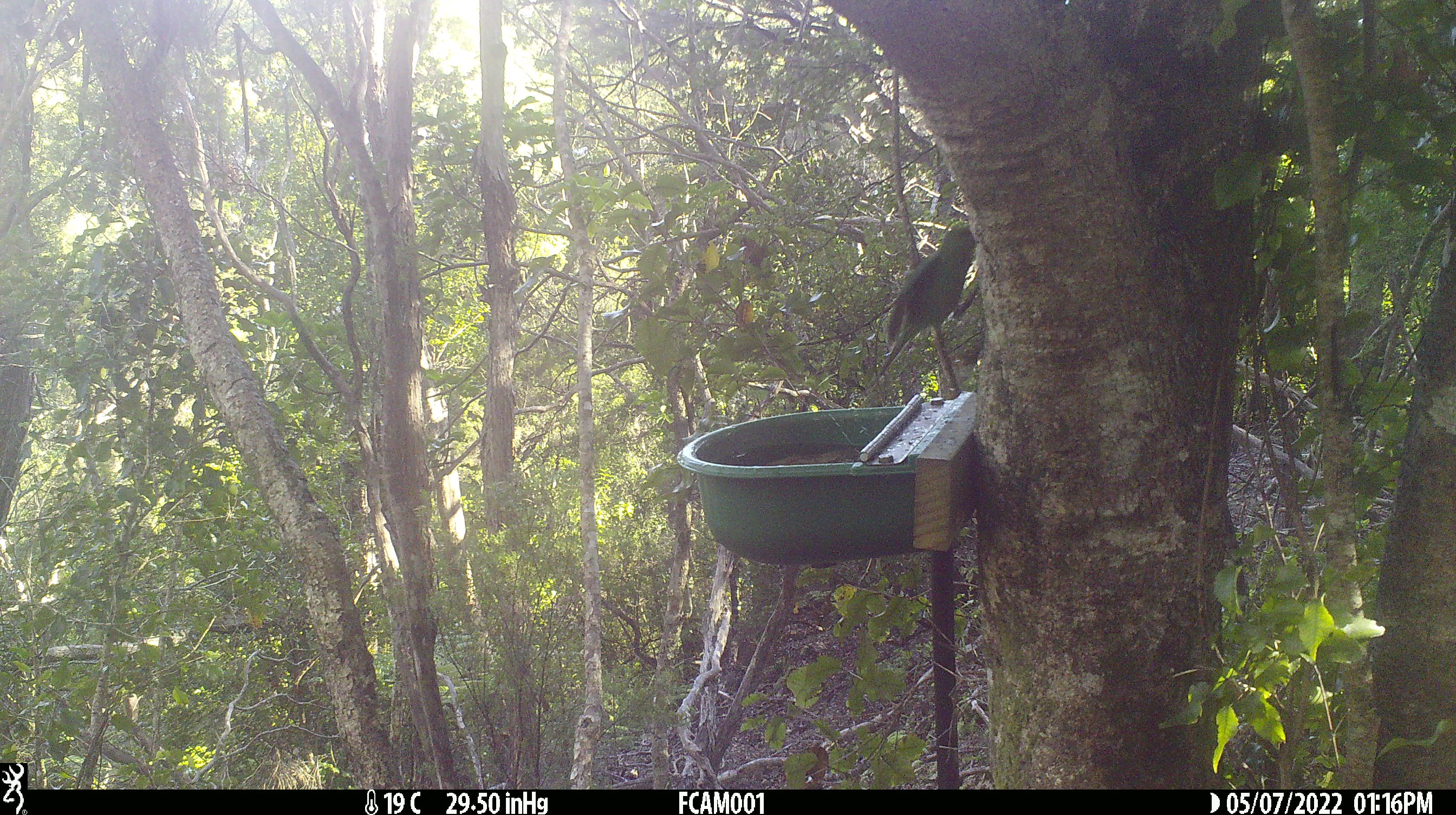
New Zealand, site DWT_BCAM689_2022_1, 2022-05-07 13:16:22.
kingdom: Animalia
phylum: Chordata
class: Aves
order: Psittaciformes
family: Psittaculidae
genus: Cyanoramphus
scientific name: Cyanoramphus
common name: parakeet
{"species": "parakeet (Cyanoramphus)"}